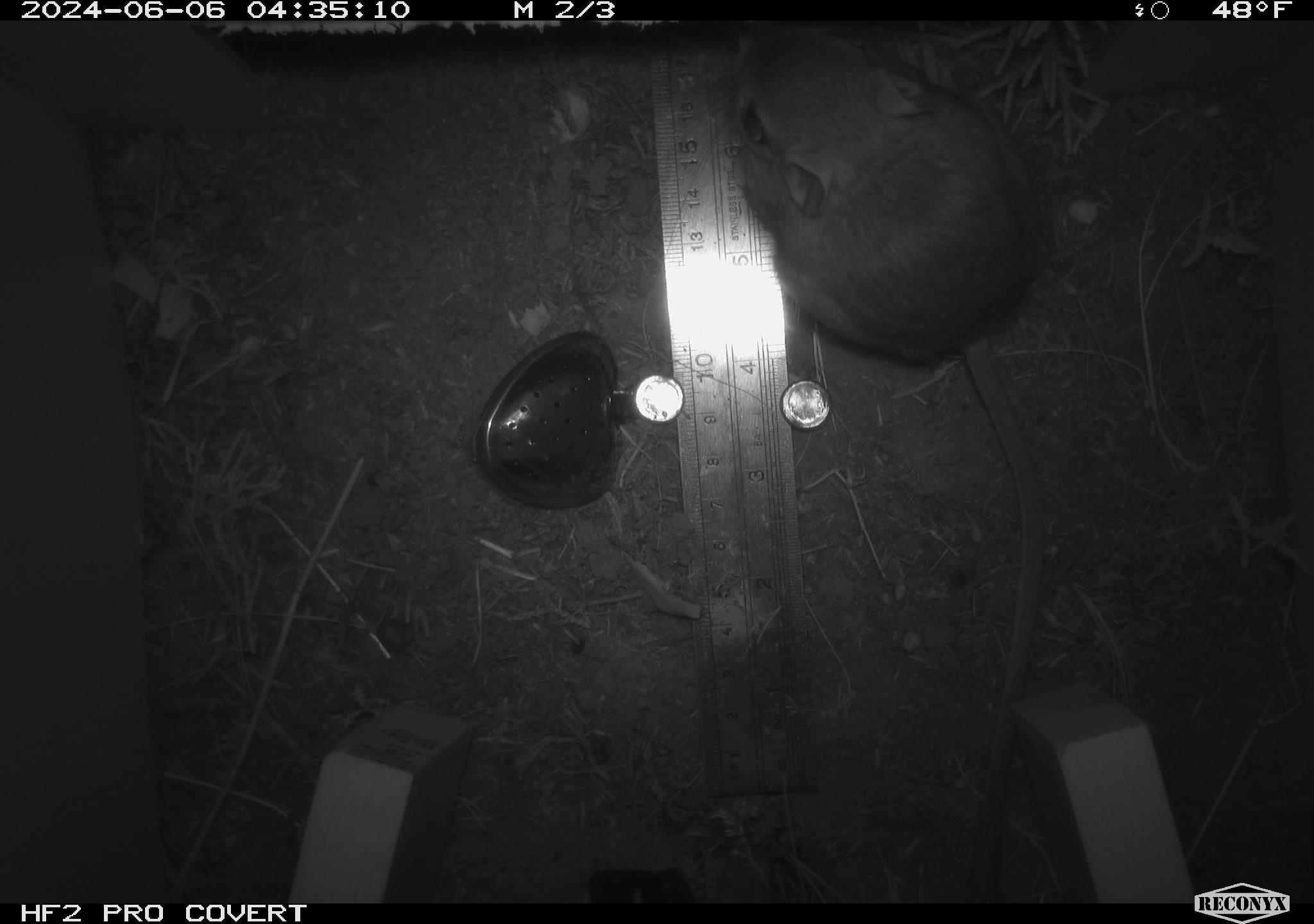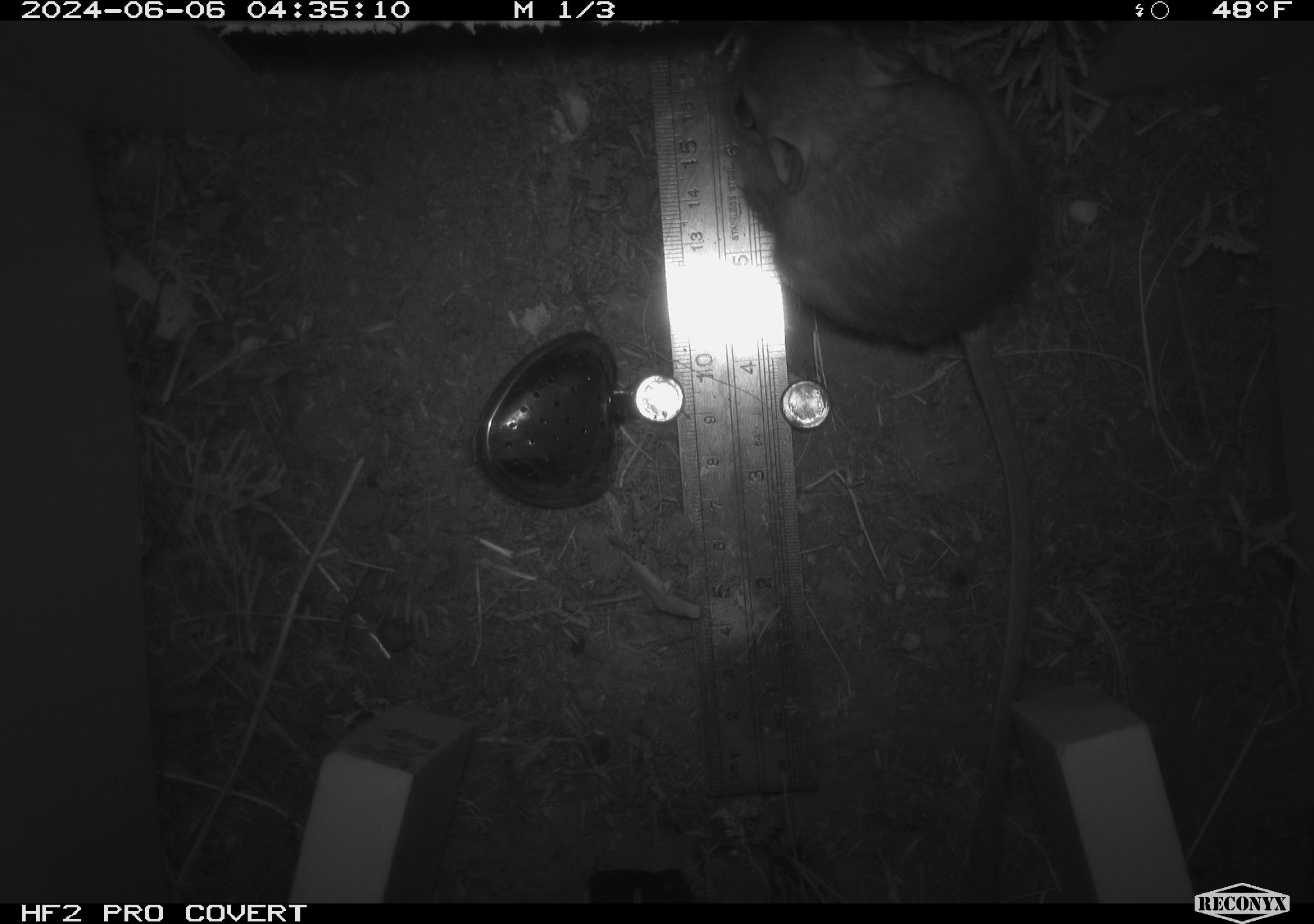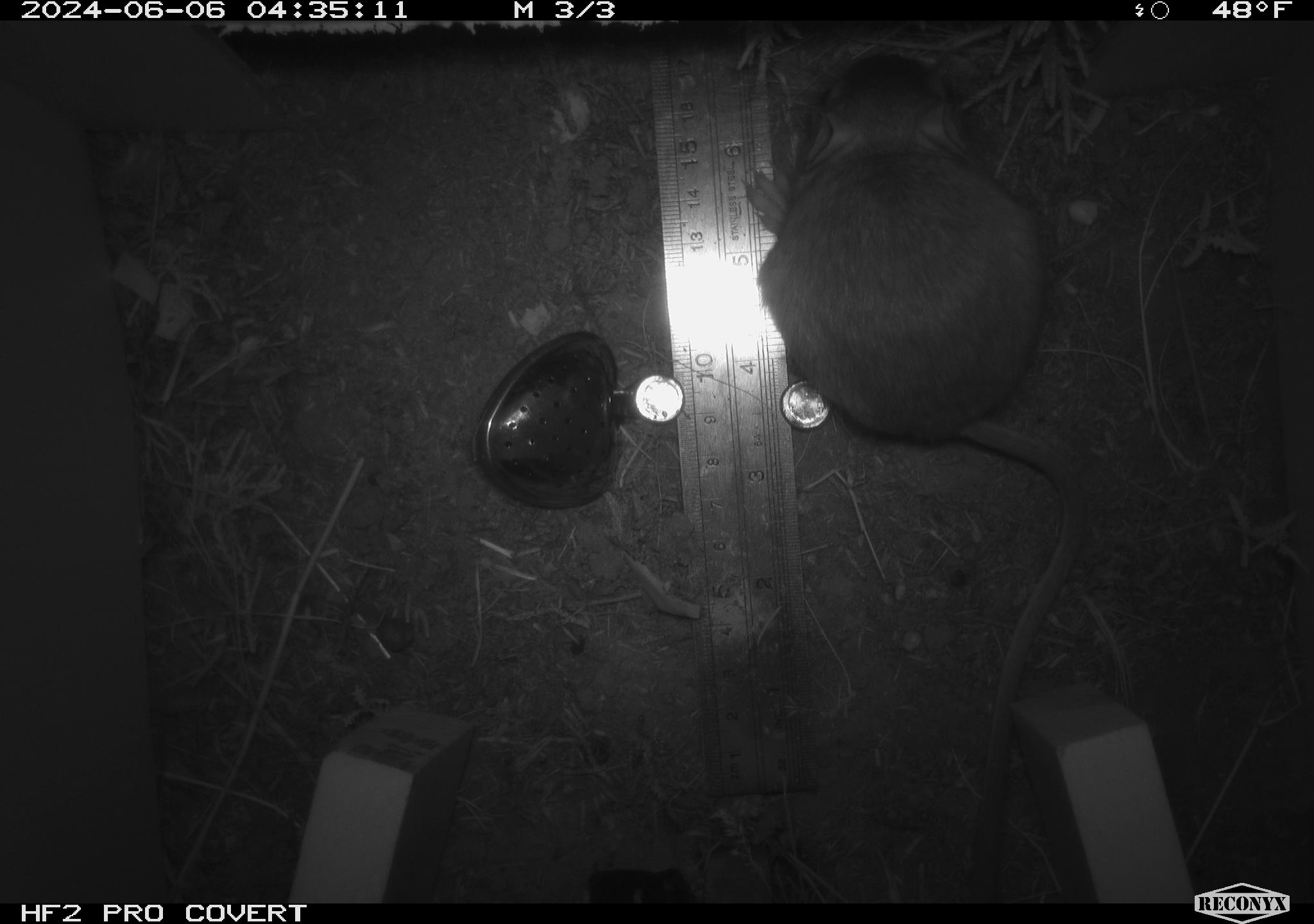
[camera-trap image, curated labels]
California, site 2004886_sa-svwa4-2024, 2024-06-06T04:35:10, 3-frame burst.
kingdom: Animalia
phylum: Chordata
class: Mammalia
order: Rodentia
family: Heteromyidae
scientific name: Heteromyidae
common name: kangaroo rats and pocket mice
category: heteromyidae family